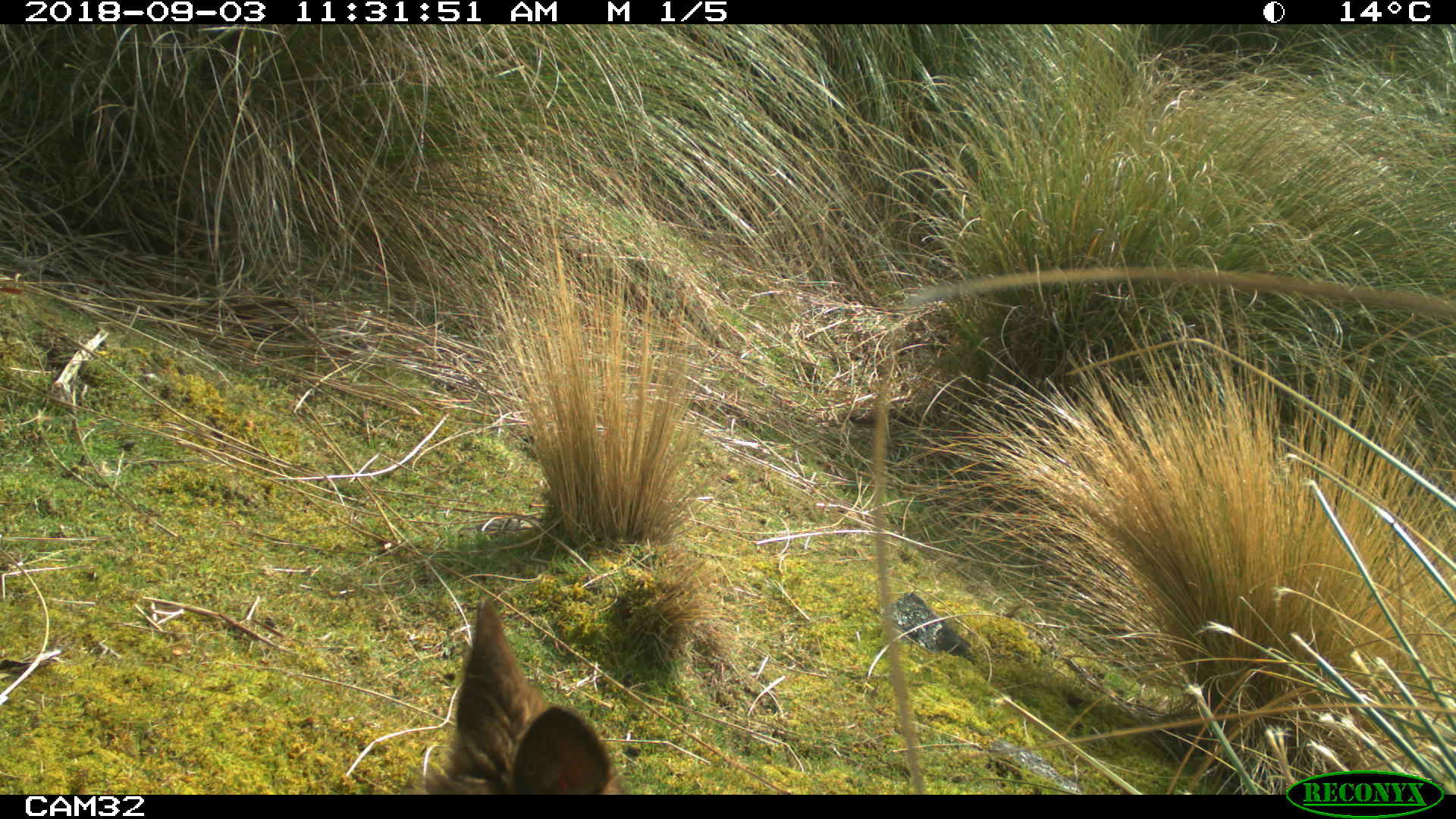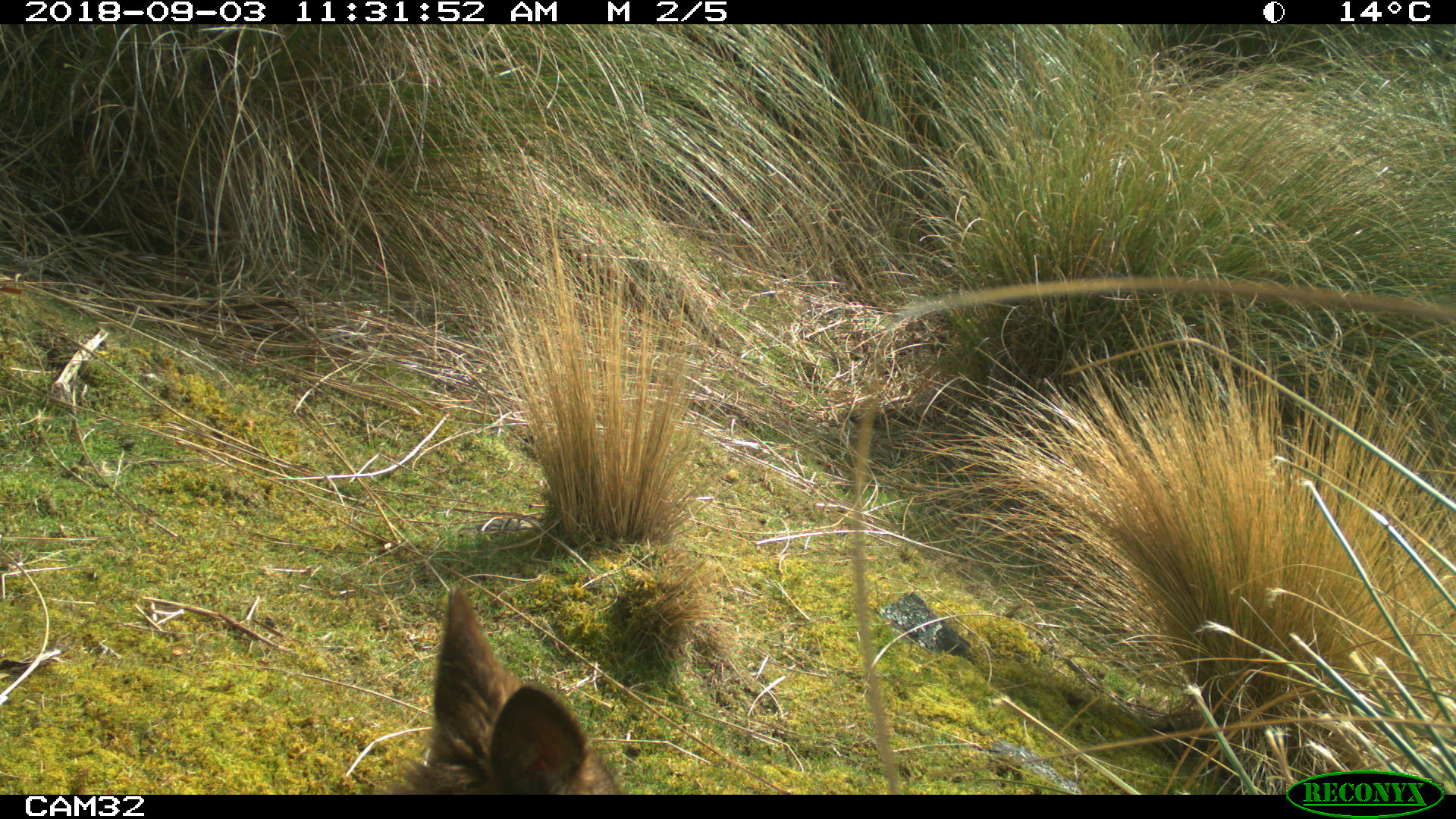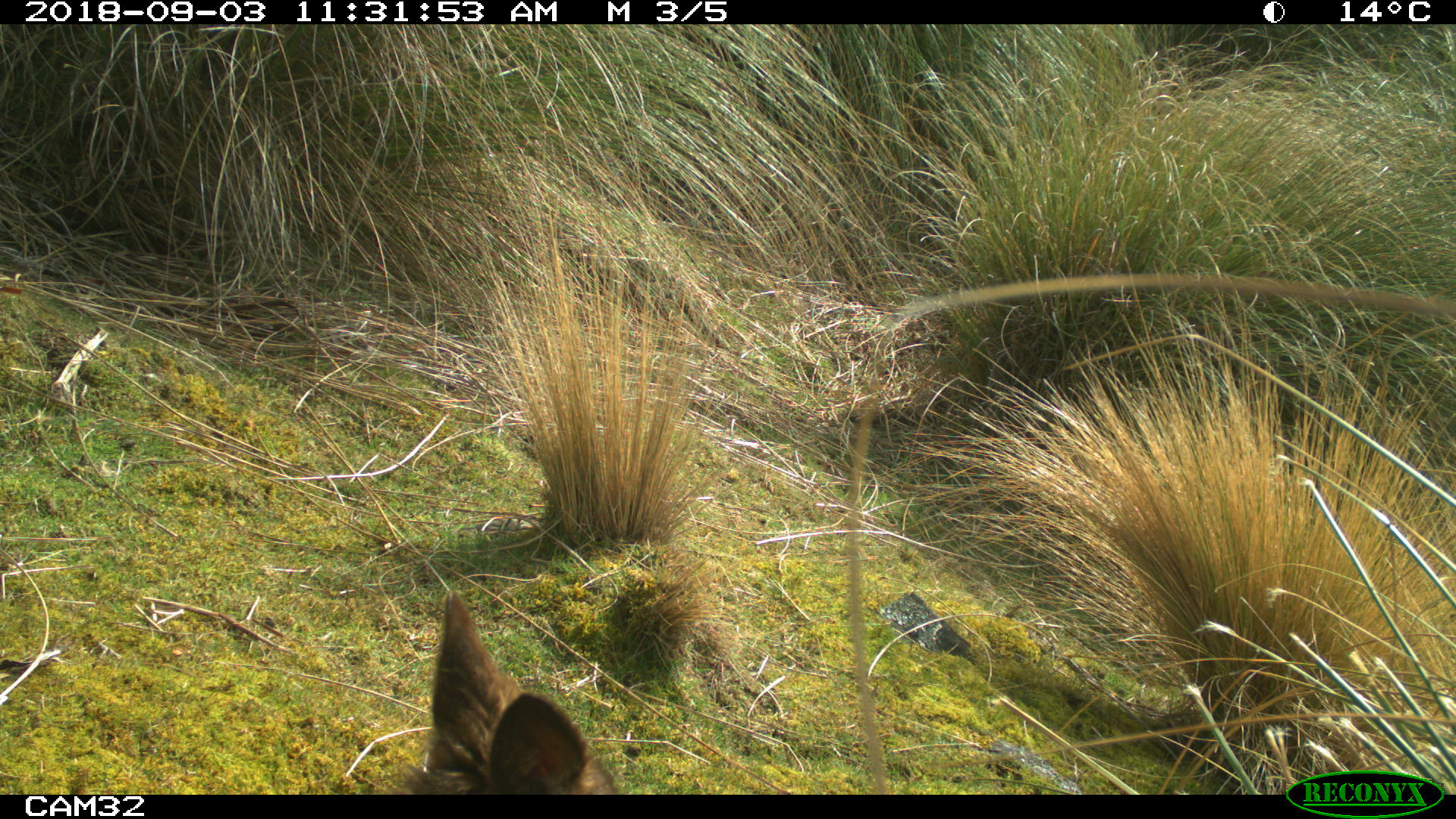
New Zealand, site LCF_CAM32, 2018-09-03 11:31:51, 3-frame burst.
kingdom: Animalia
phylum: Chordata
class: Mammalia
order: Diprotodontia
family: Macropodidae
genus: Notamacropus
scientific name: Notamacropus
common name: wallaby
Wallaby (Notamacropus).